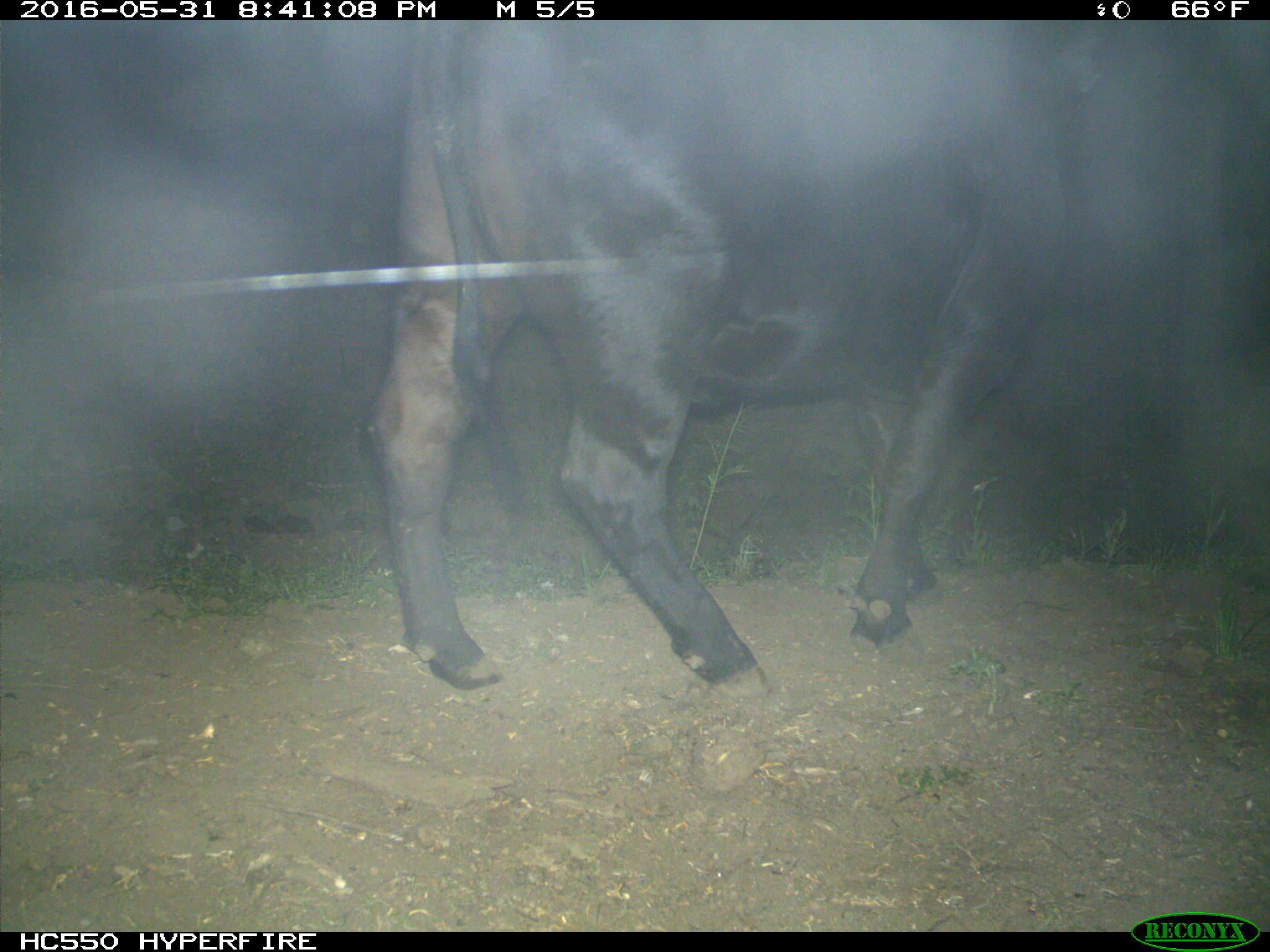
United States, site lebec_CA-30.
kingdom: Animalia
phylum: Chordata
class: Mammalia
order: Artiodactyla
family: Bovidae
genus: Bos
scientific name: Bos taurus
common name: domestic cow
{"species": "Bos taurus (domestic cow)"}